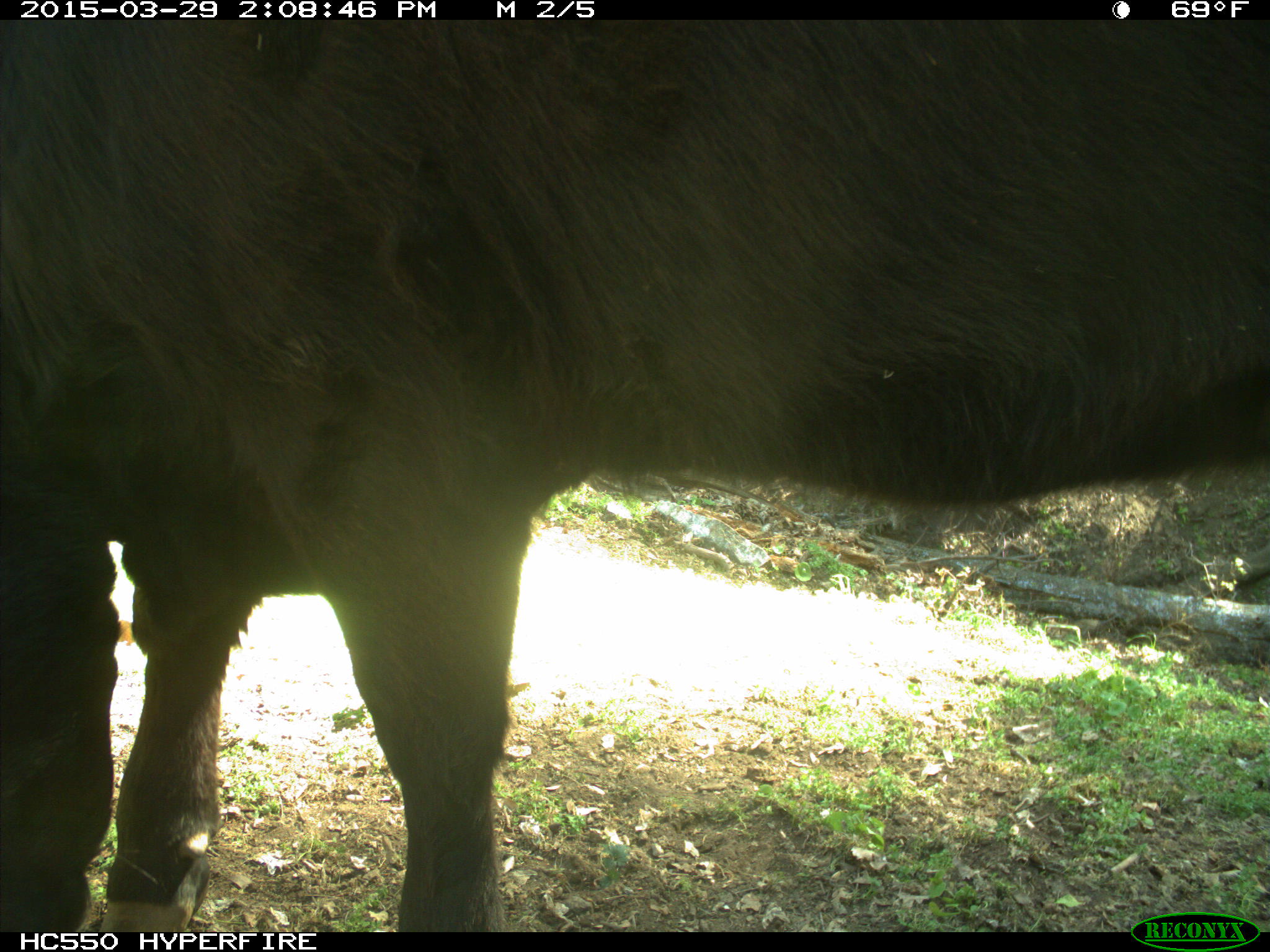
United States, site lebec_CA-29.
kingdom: Animalia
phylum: Chordata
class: Mammalia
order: Artiodactyla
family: Bovidae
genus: Bos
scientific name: Bos taurus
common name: domestic cow